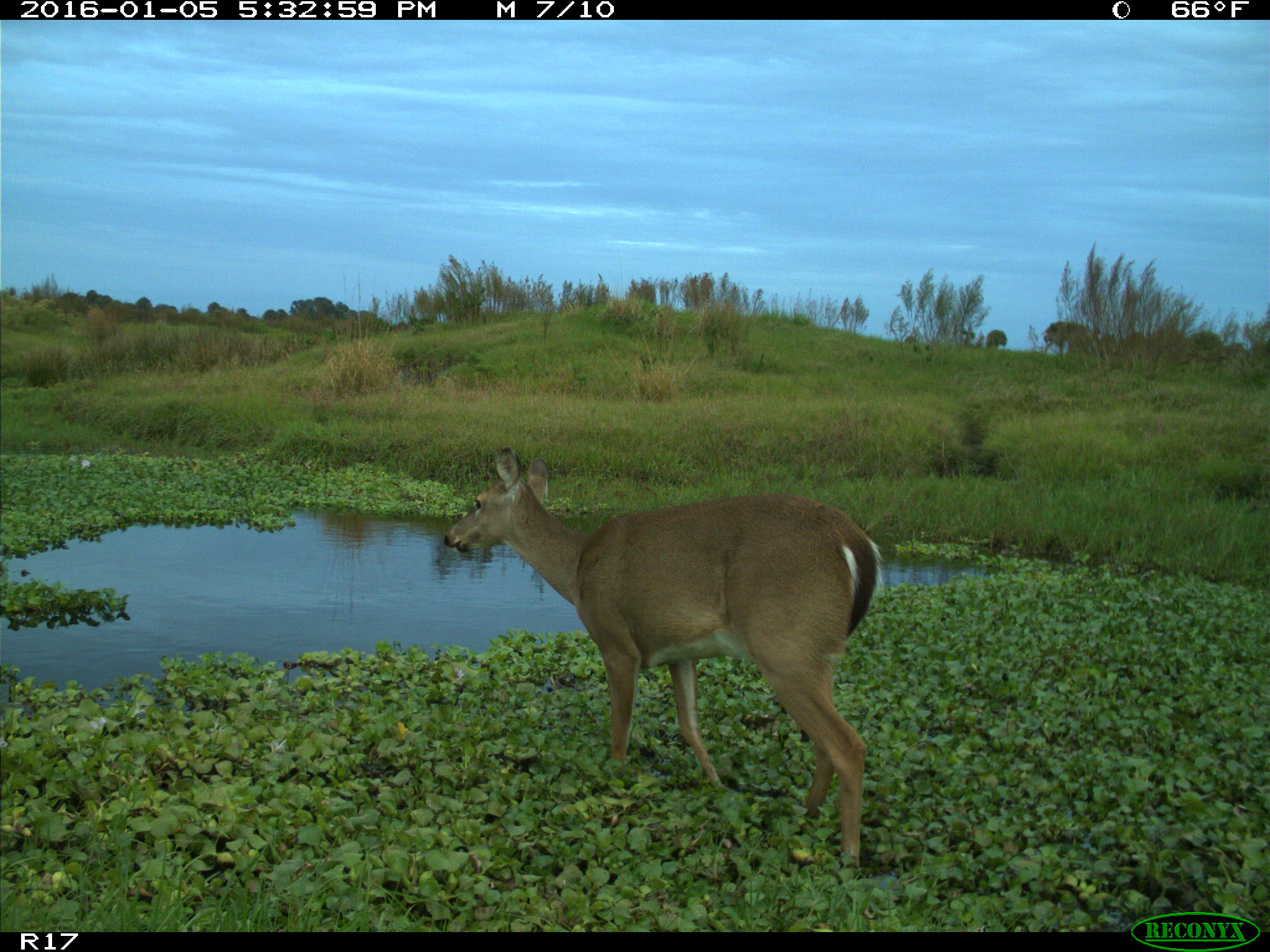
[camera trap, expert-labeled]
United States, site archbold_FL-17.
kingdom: Animalia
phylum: Chordata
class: Mammalia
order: Artiodactyla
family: Cervidae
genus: Odocoileus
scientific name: Odocoileus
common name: deer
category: unidentified deer